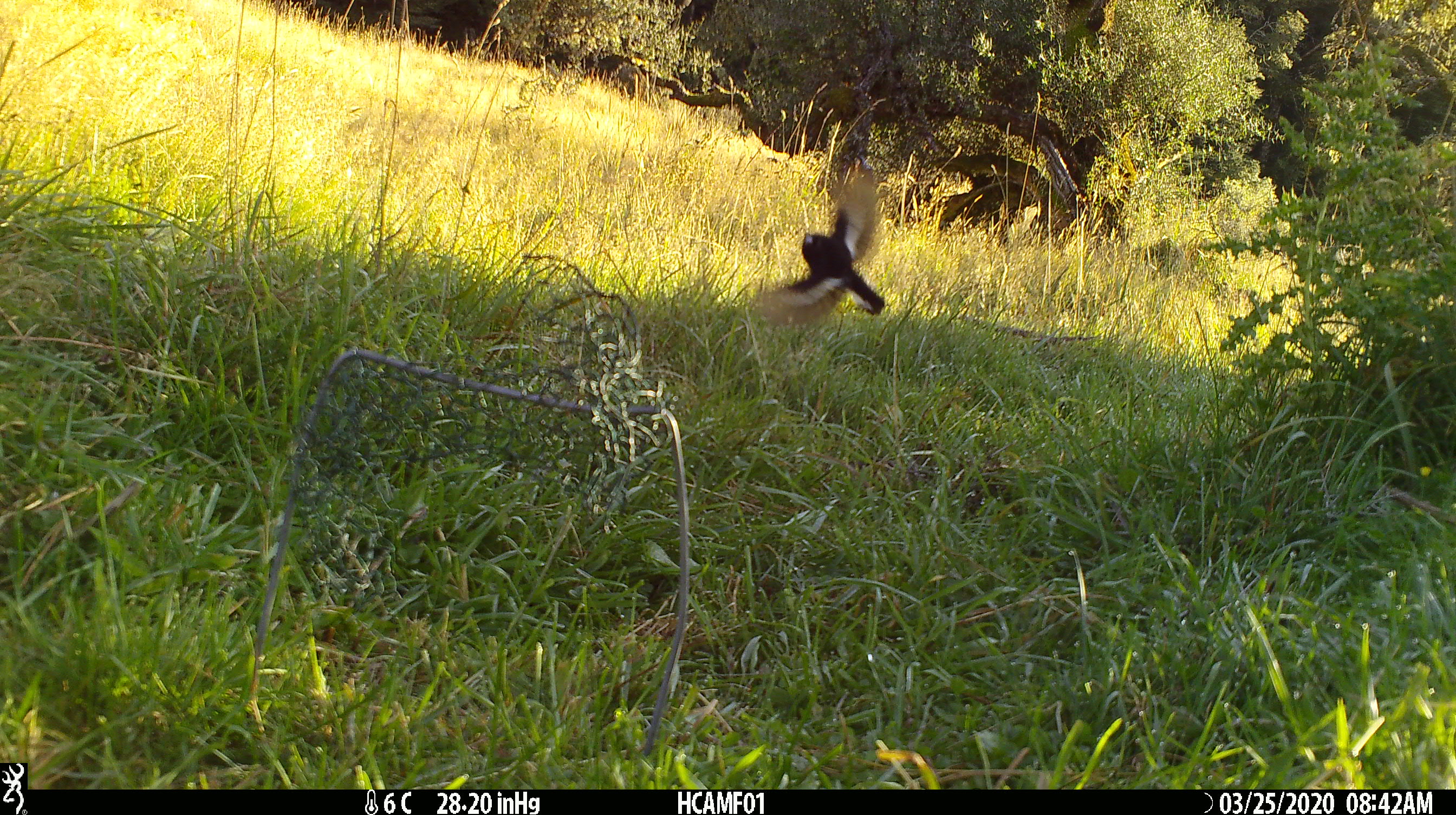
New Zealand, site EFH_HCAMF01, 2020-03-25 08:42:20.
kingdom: Animalia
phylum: Chordata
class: Aves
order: Passeriformes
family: Petroicidae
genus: Petroica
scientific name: Petroica macrocephala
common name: tomtit